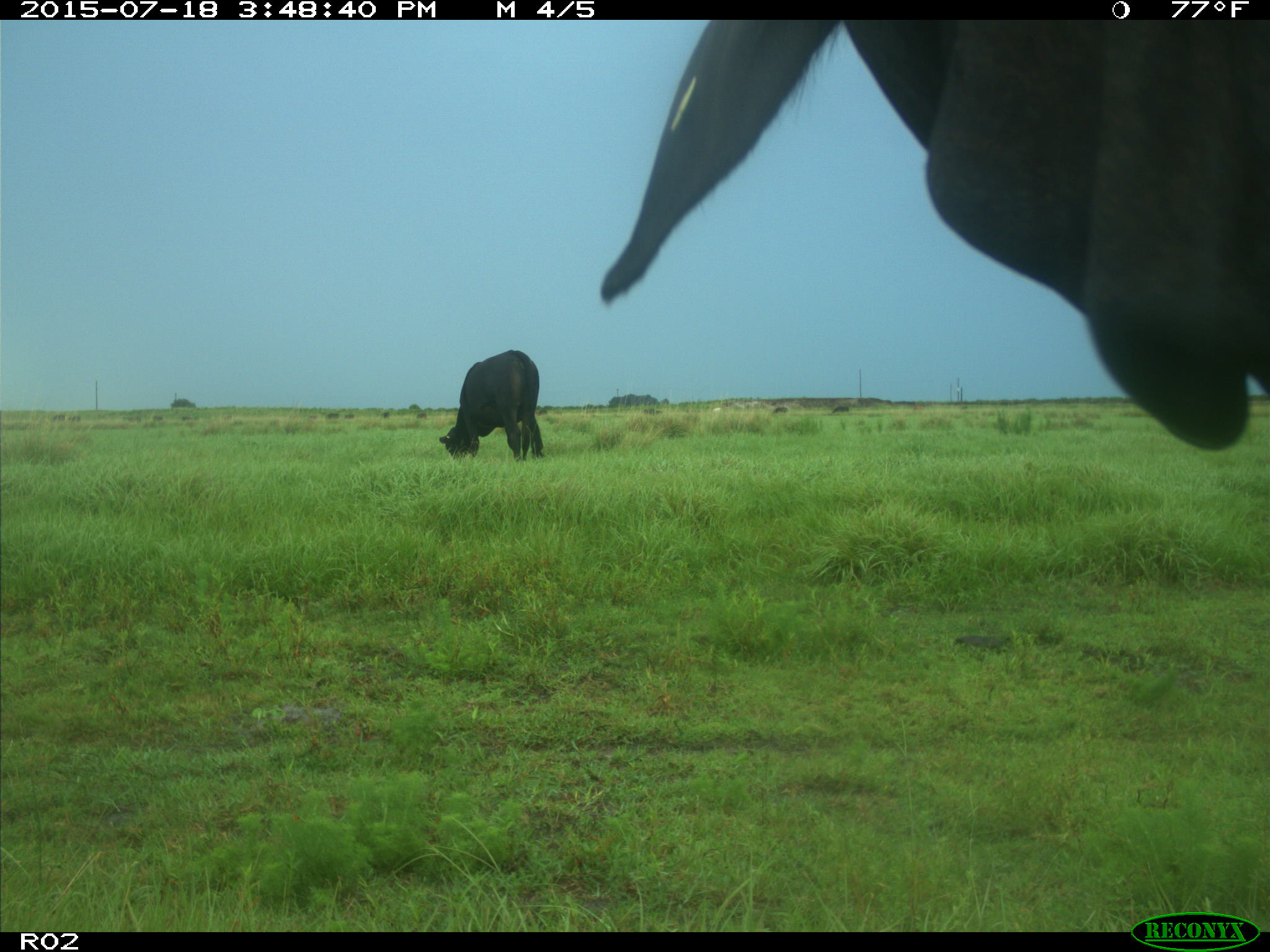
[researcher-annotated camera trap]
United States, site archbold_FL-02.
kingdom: Animalia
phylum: Chordata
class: Mammalia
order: Artiodactyla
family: Bovidae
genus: Bos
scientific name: Bos taurus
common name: domestic cow